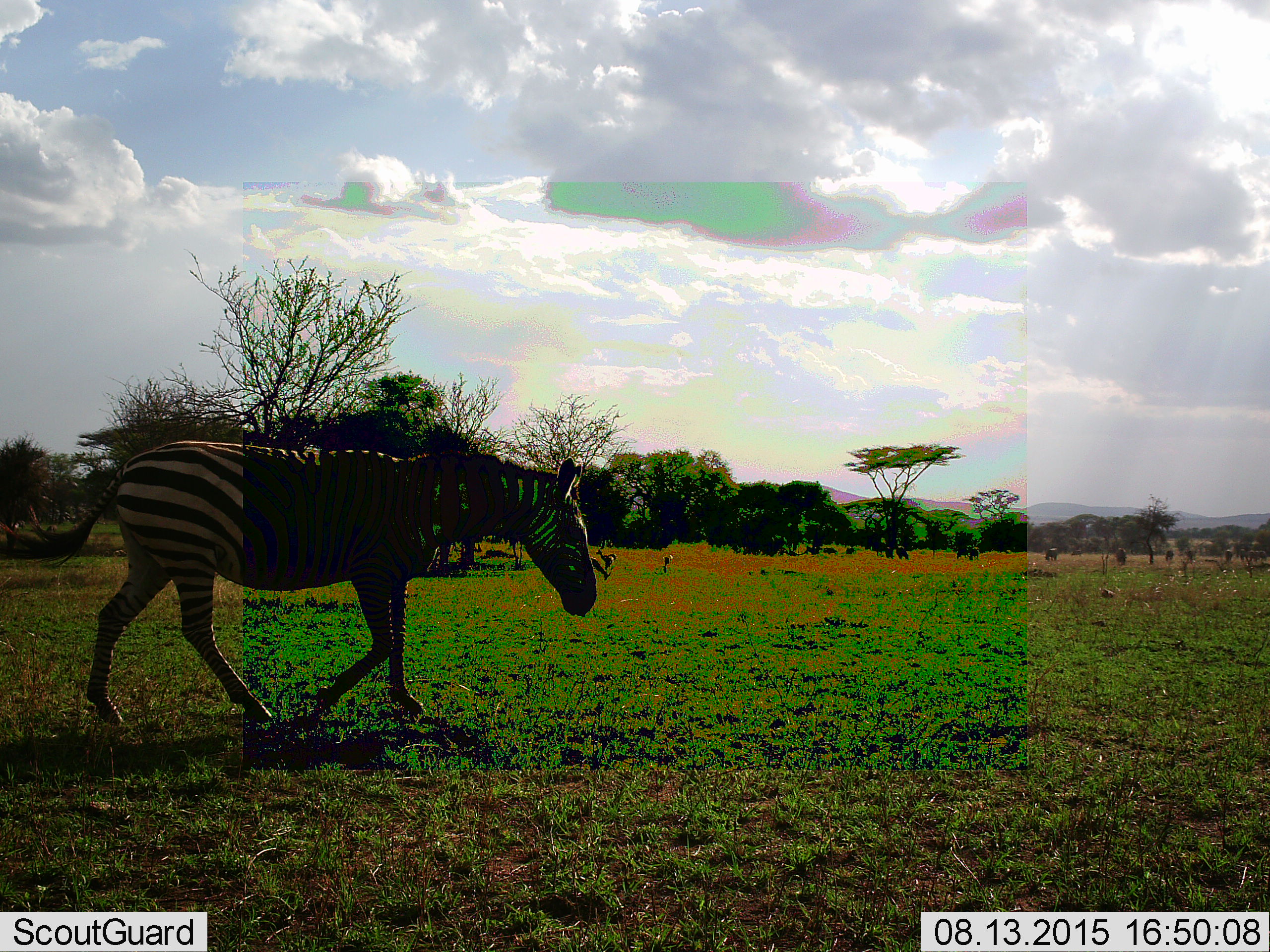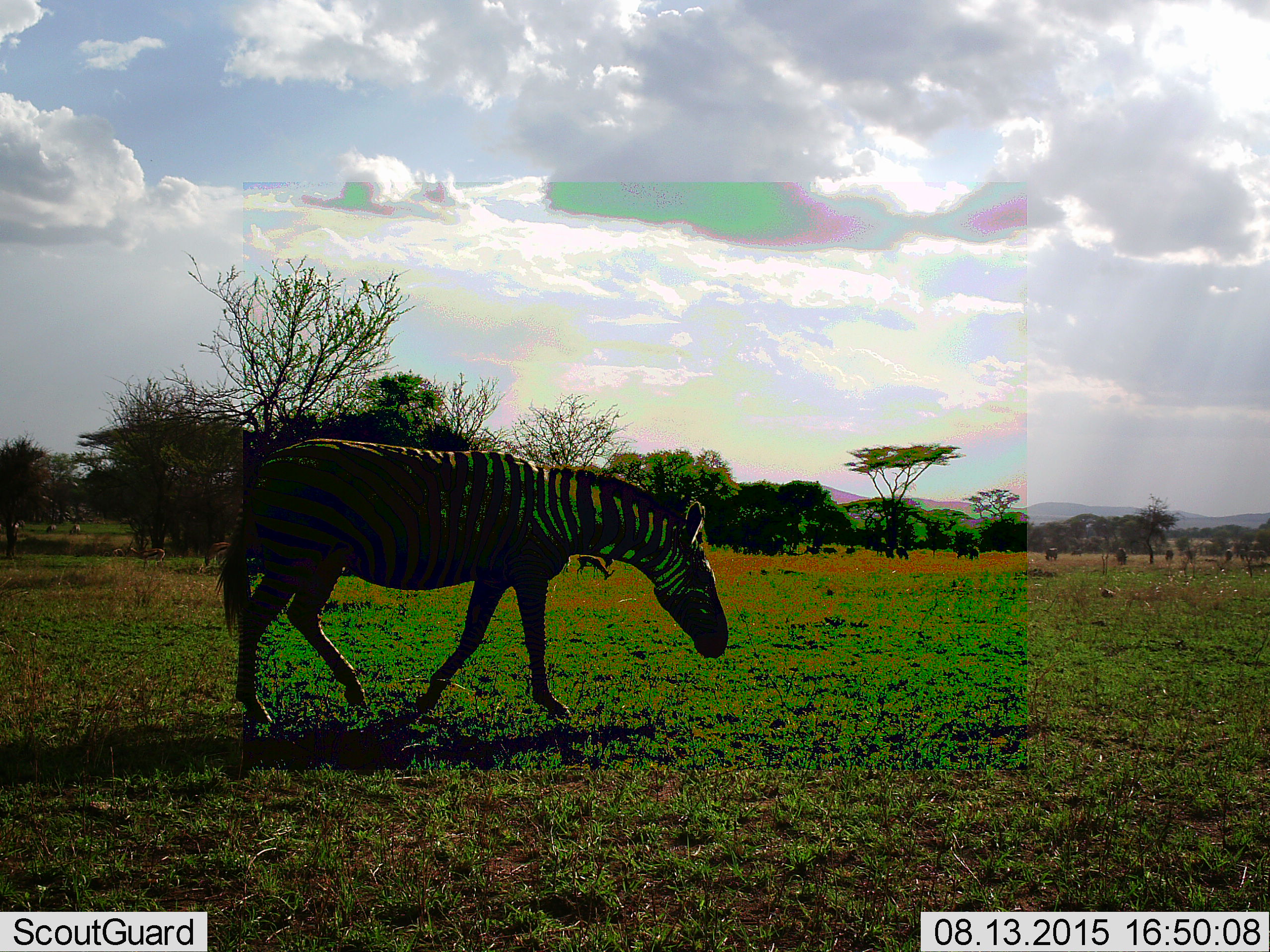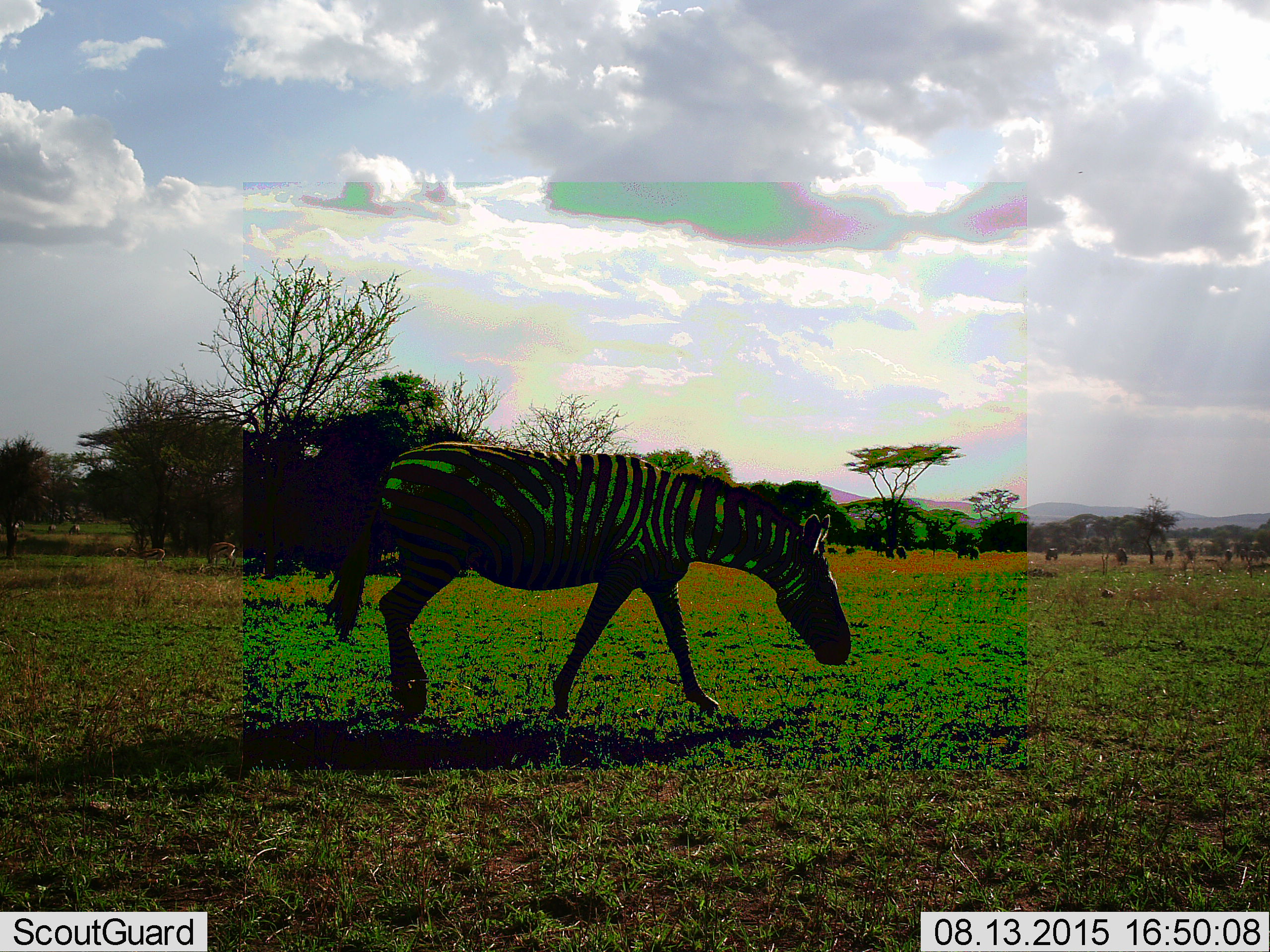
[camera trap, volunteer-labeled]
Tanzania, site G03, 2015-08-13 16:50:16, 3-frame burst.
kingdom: Animalia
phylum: Chordata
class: Mammalia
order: Artiodactyla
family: Bovidae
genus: Eudorcas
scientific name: Eudorcas thomsonii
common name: thomson's gazelle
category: gazellethomsons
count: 6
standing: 88%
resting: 0%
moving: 62%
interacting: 0%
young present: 0%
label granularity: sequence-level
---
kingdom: Animalia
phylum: Chordata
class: Mammalia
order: Perissodactyla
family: Equidae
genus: Equus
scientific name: Equus quagga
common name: plains zebra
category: zebra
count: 1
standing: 10%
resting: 5%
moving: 90%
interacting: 0%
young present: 0%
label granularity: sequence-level